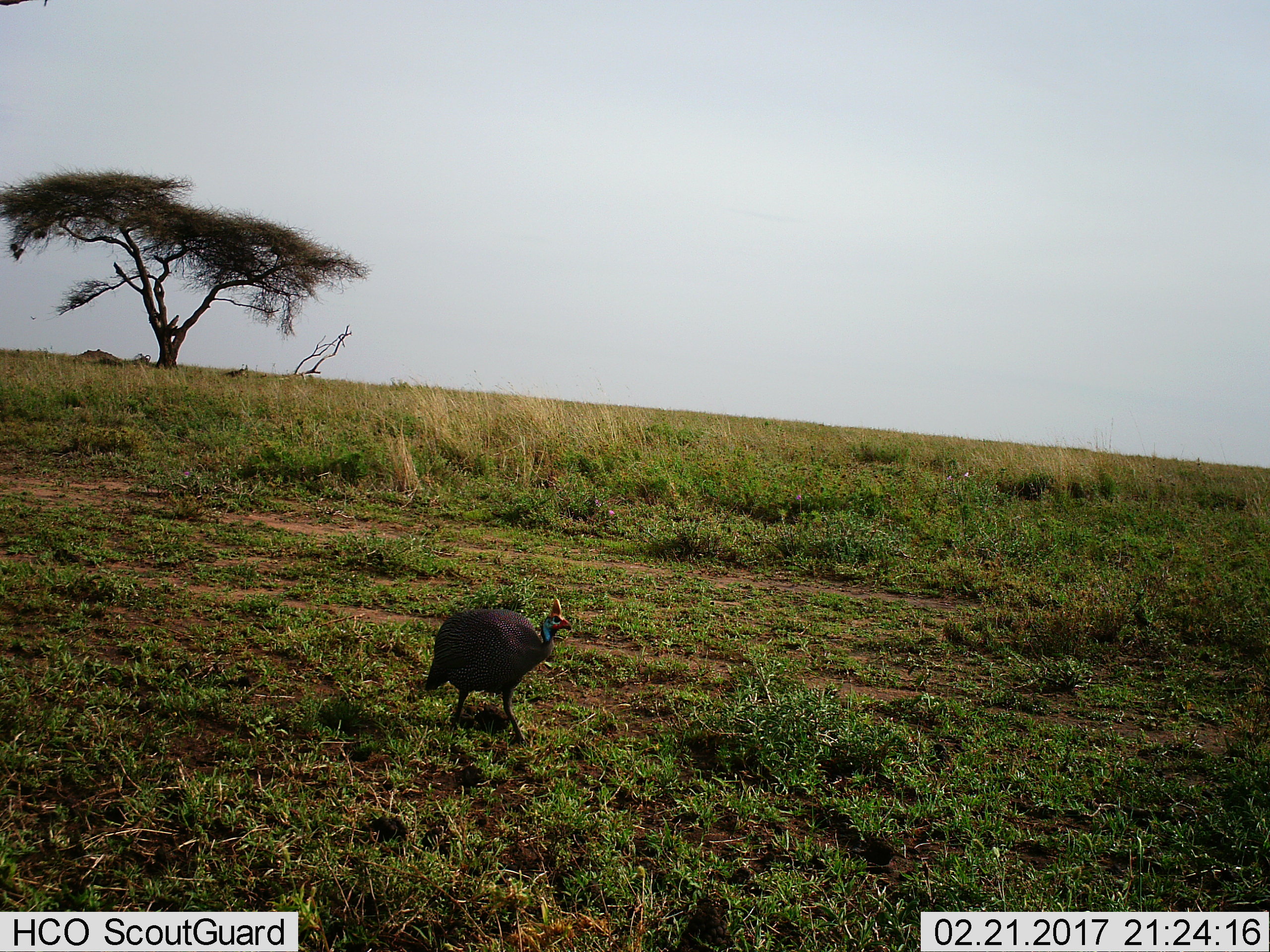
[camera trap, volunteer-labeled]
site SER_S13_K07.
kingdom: Animalia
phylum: Chordata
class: Aves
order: Galliformes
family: Numididae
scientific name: Numididae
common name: guineafowl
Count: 1.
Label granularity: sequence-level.